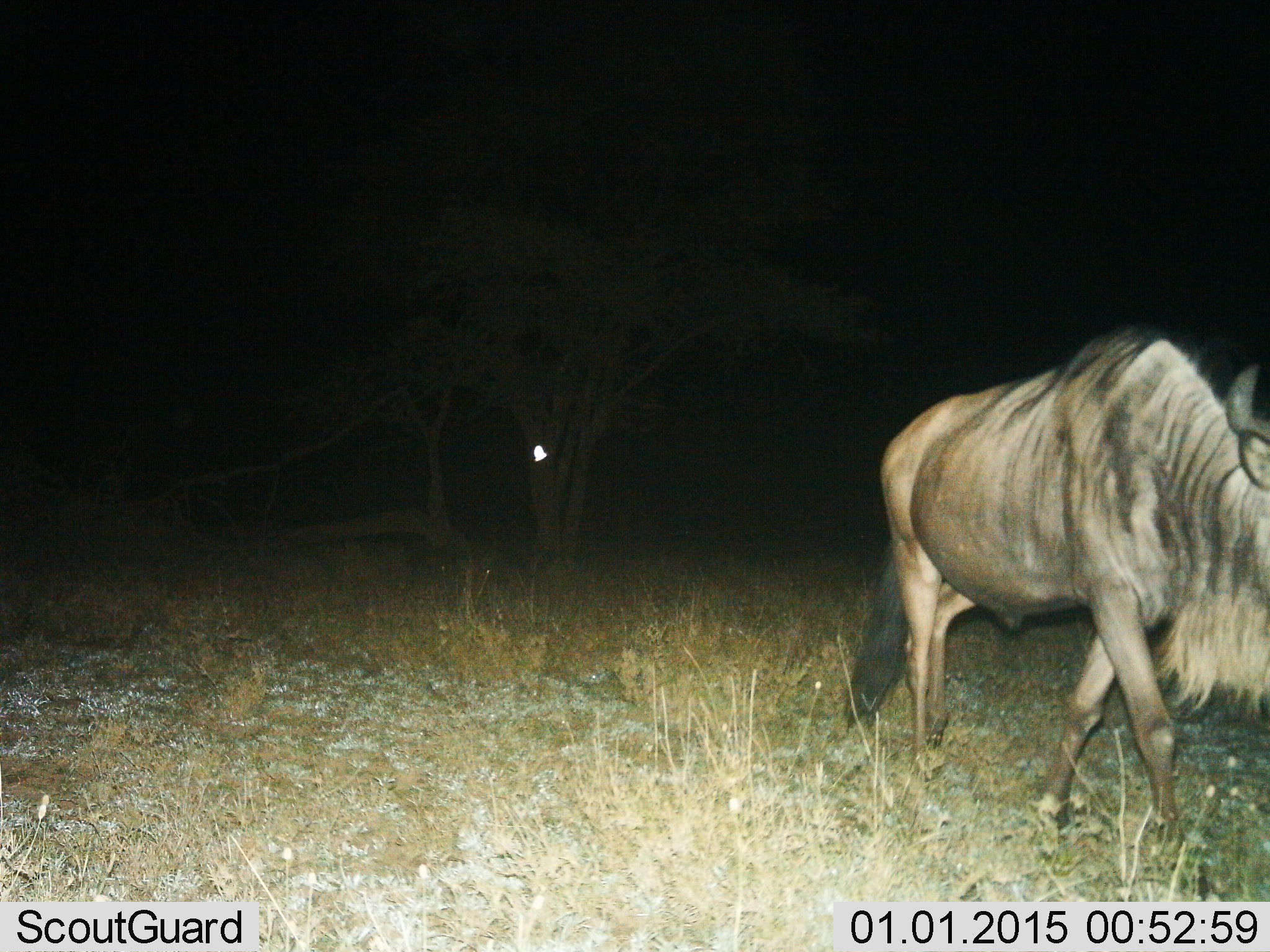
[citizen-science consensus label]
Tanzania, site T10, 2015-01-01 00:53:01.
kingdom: Animalia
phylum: Chordata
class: Mammalia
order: Artiodactyla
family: Bovidae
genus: Connochaetes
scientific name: Connochaetes taurinus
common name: blue wildebeest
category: wildebeest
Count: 1.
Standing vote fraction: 10%.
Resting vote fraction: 0%.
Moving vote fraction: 90%.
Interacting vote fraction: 0%.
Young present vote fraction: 0%.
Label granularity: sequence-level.